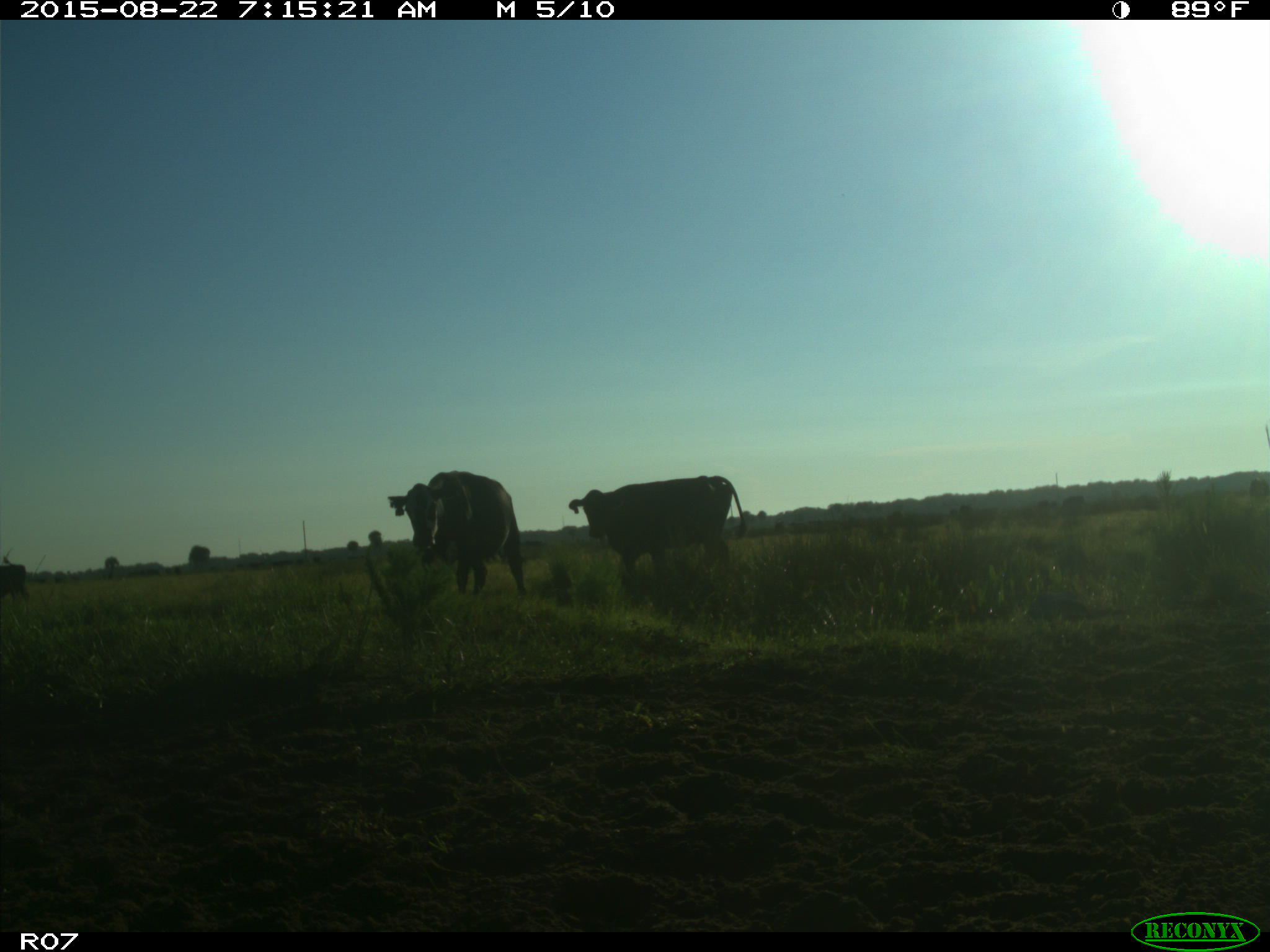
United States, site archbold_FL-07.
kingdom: Animalia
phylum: Chordata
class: Mammalia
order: Artiodactyla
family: Bovidae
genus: Bos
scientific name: Bos taurus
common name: domestic cow